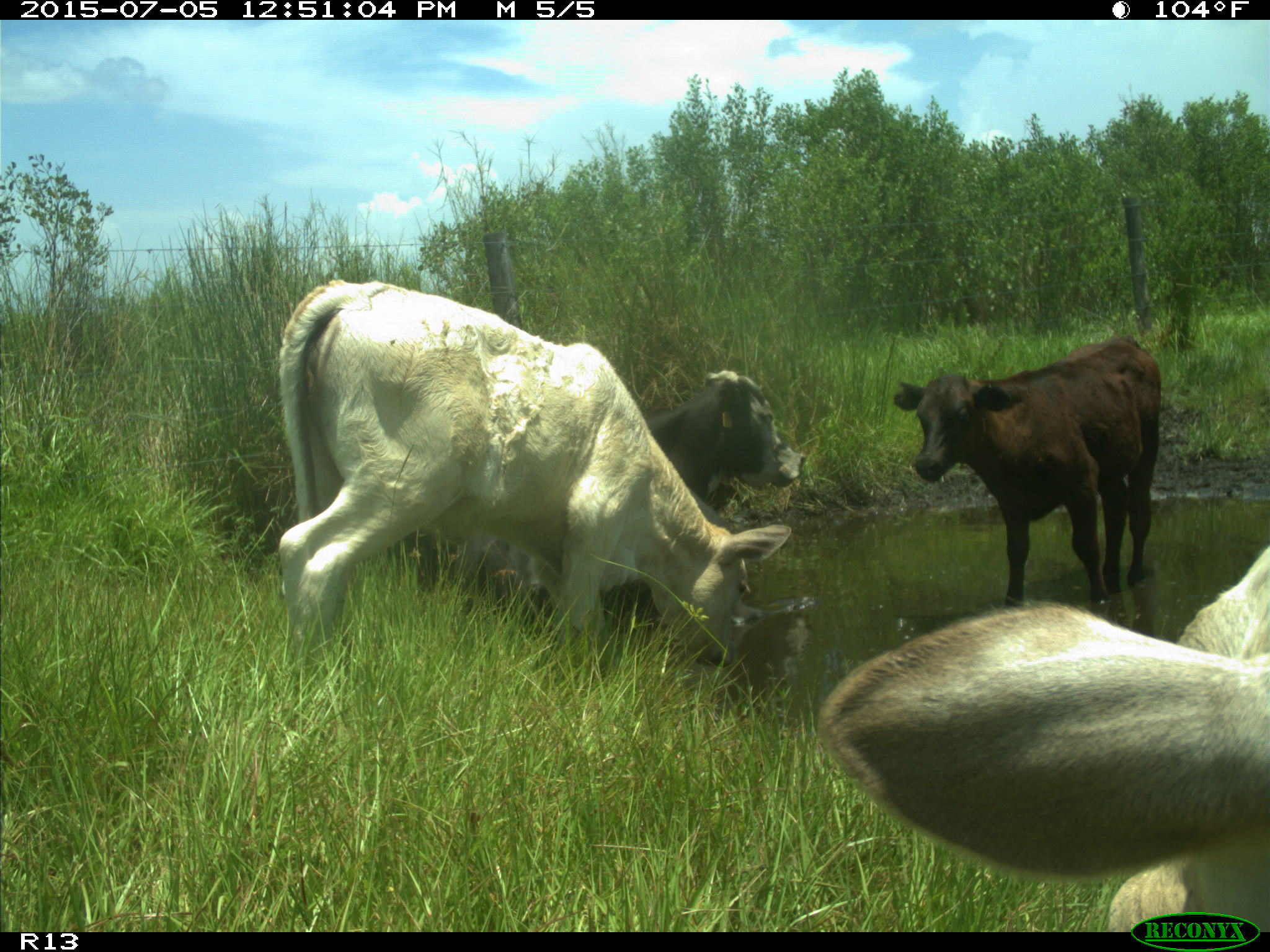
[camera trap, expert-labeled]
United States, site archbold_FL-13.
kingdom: Animalia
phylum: Chordata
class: Mammalia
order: Artiodactyla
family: Bovidae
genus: Bos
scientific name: Bos taurus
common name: domestic cow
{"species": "Bos taurus (domestic cow)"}